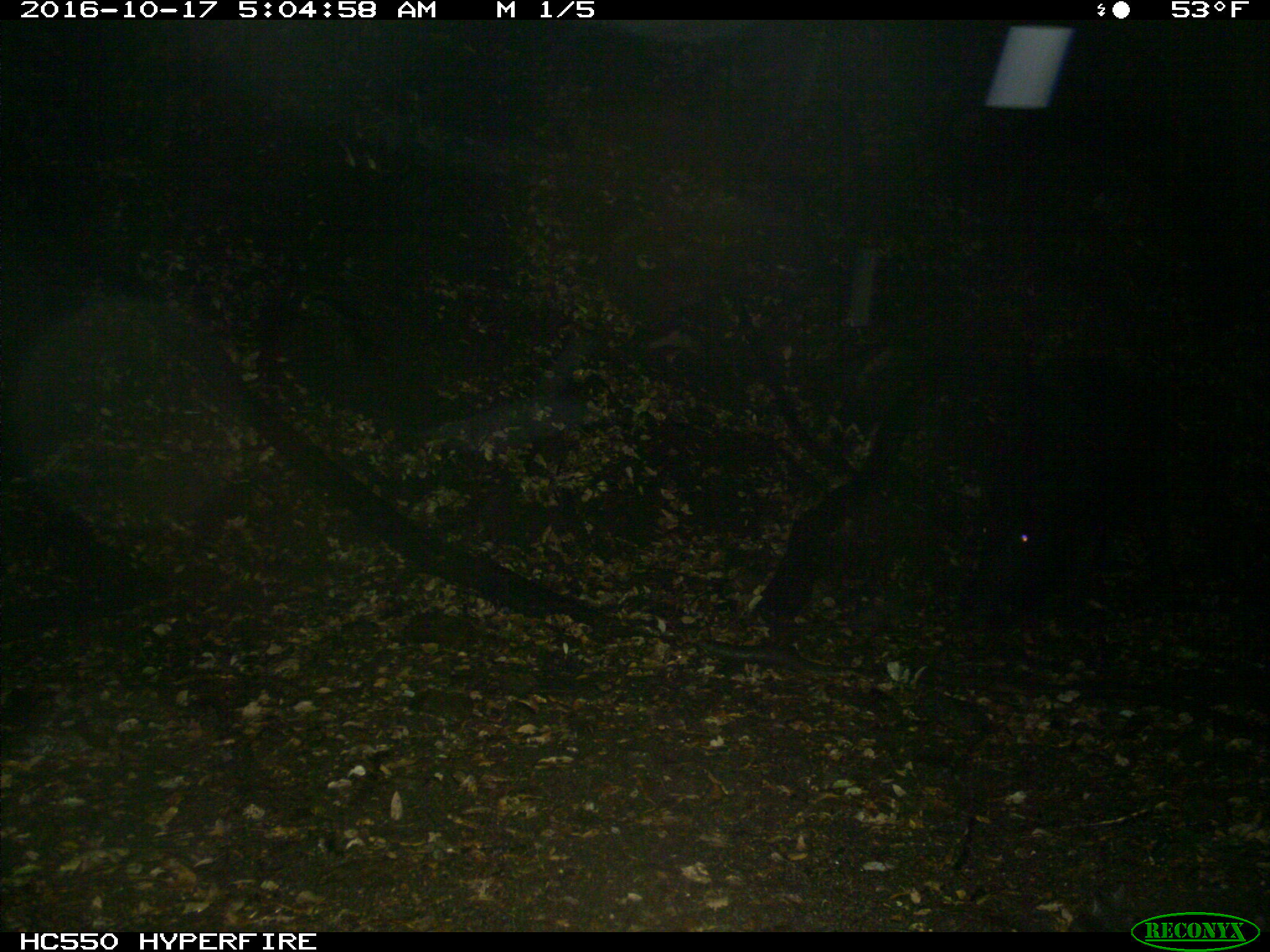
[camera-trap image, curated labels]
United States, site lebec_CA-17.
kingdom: Animalia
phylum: Chordata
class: Mammalia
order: Artiodactyla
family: Suidae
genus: Sus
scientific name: Sus scrofa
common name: wild boar